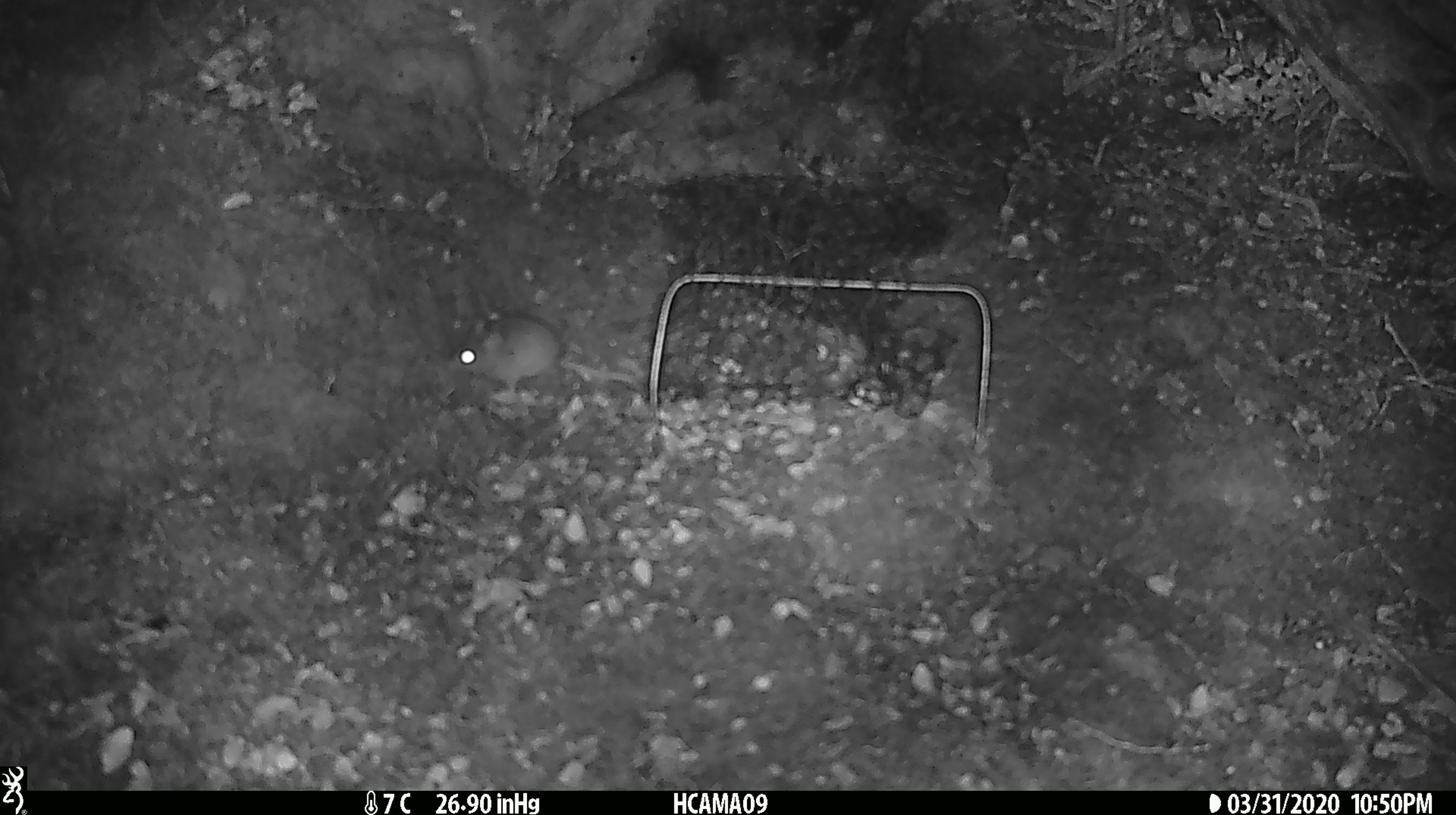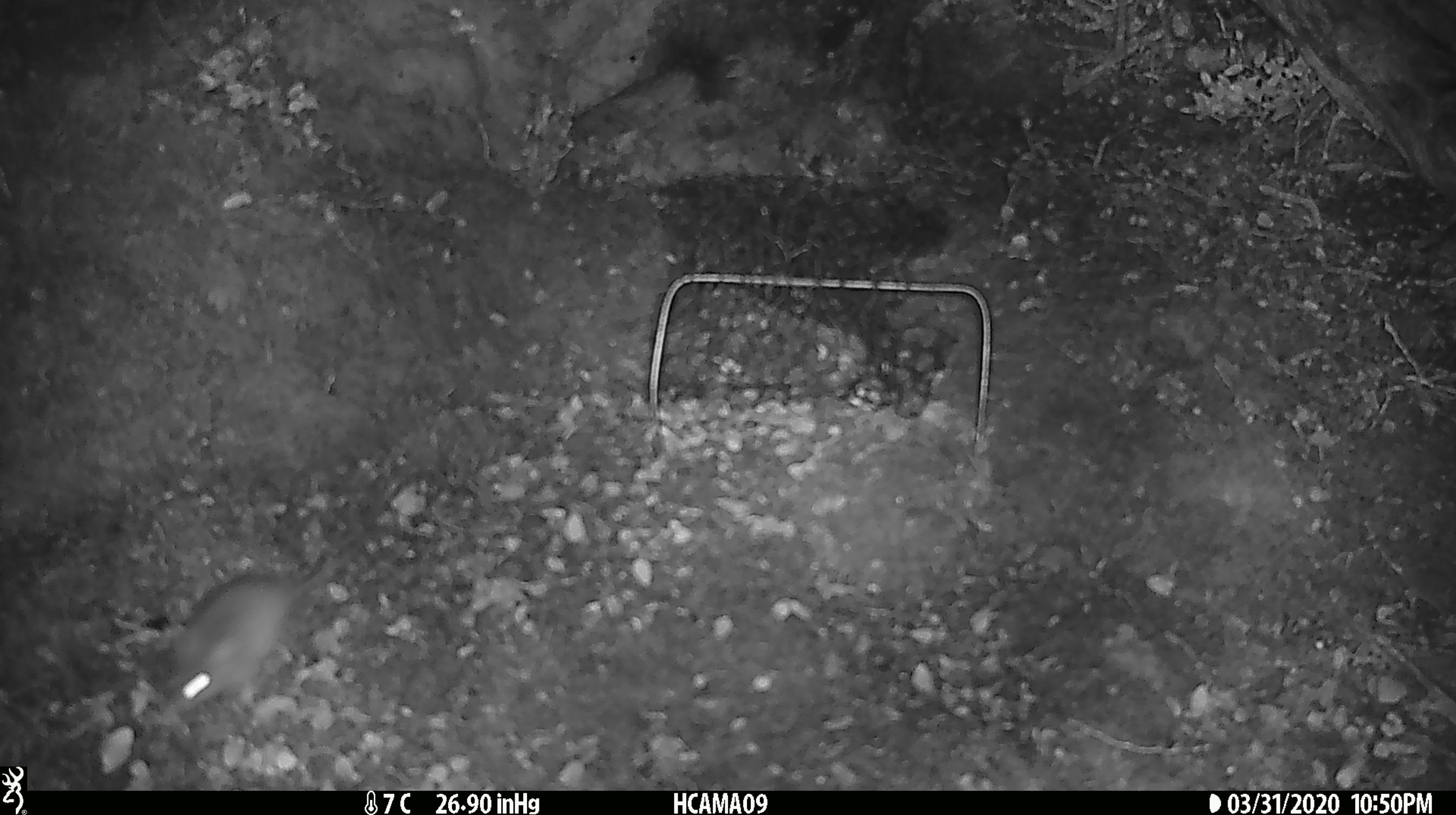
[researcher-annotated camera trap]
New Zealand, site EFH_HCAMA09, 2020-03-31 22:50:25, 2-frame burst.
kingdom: Animalia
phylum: Chordata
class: Mammalia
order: Rodentia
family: Muridae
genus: Mus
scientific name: Mus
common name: mouse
Mouse (Mus).